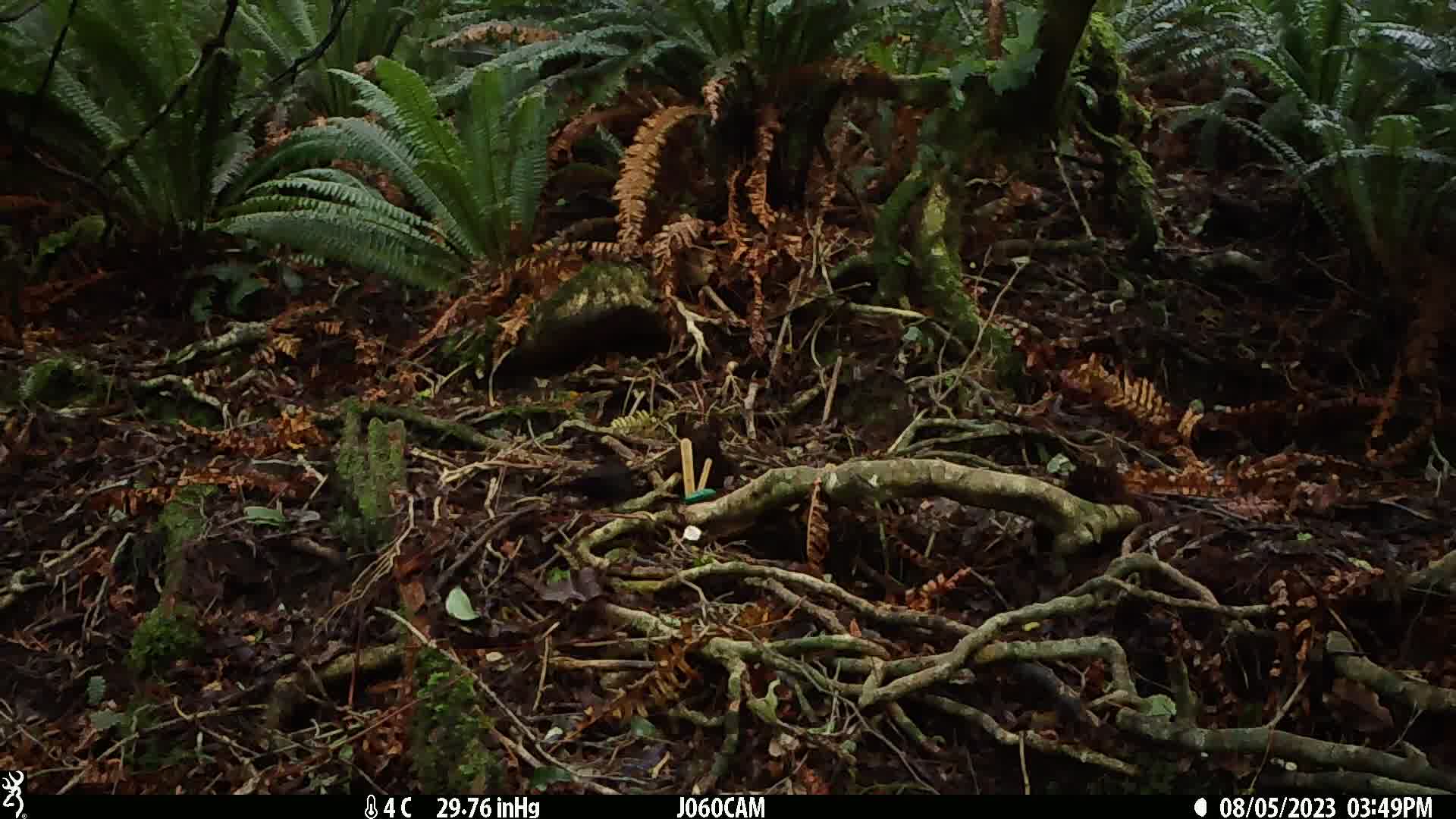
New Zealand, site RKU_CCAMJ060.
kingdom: Animalia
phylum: Chordata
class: Aves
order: Passeriformes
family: Turdidae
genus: Turdus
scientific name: Turdus merula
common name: eurasian blackbird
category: blackbird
Blackbird (eurasian blackbird) (Turdus merula).